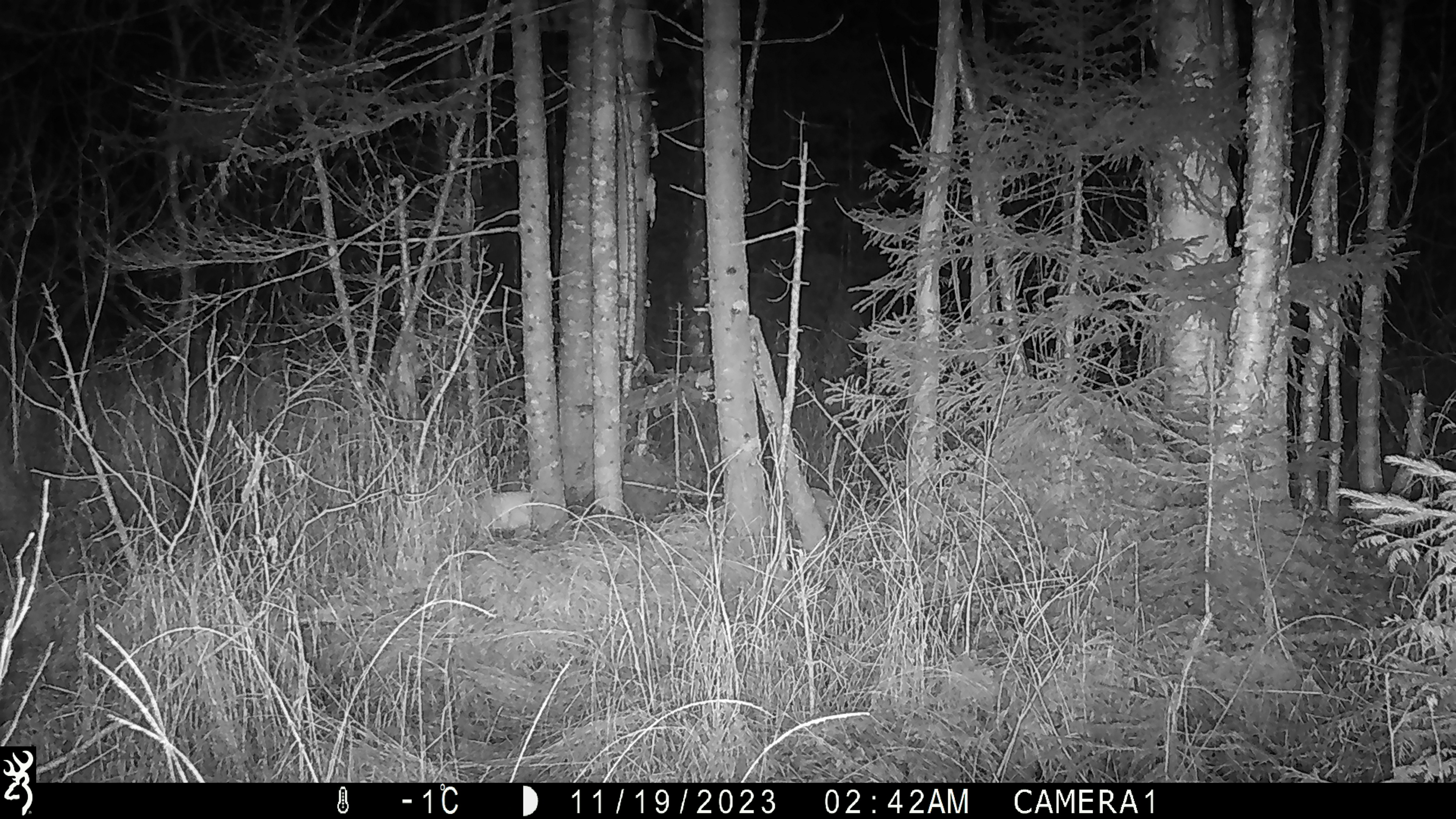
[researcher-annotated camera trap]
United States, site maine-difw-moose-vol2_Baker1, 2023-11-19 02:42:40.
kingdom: Animalia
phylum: Chordata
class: Mammalia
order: Lagomorpha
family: Leporidae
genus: Lepus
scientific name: Lepus americanus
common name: snowshoe hare